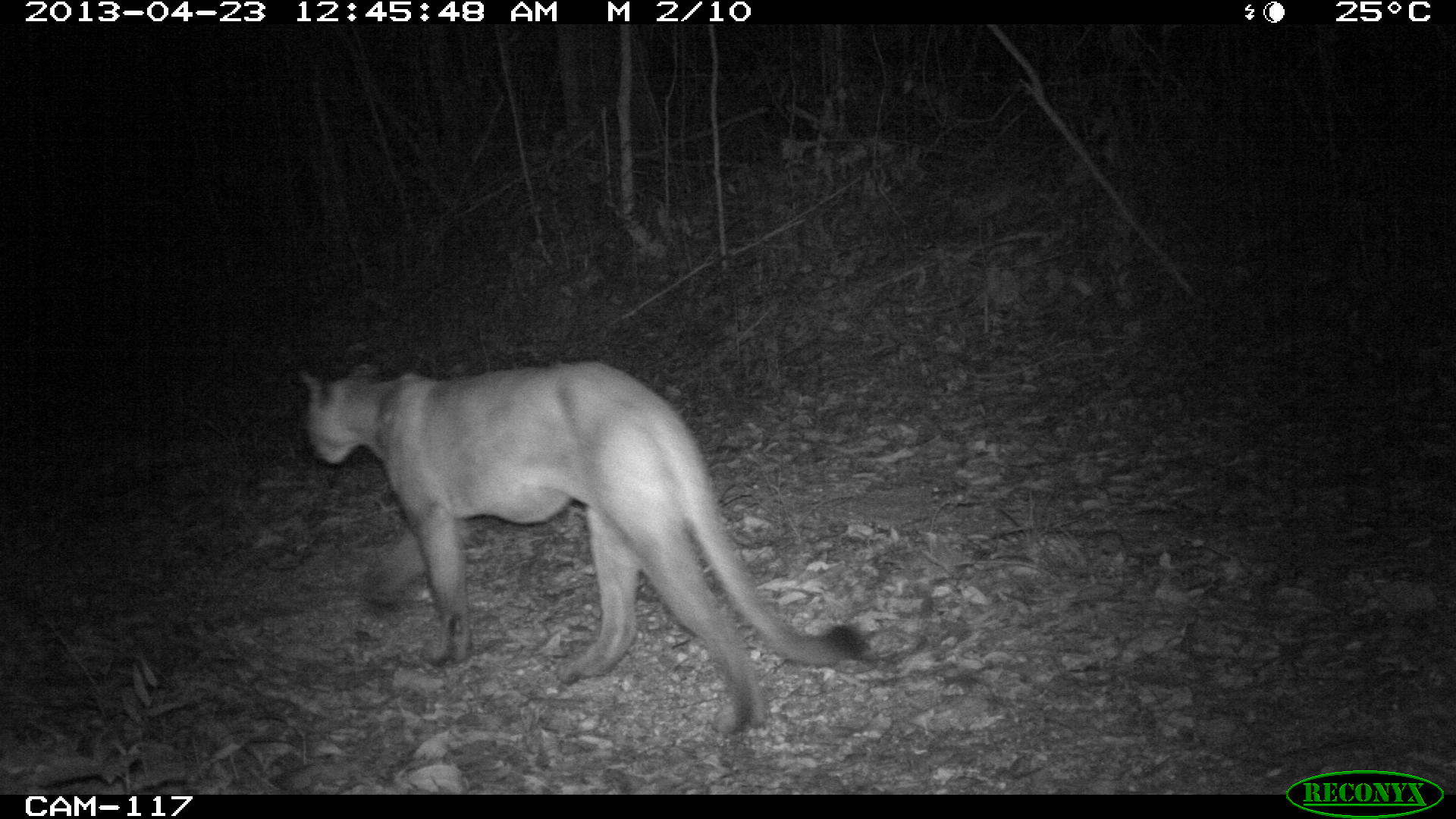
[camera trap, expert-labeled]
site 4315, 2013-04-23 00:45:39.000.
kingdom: Animalia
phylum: Chordata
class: Mammalia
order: Carnivora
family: Felidae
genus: Puma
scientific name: Puma concolor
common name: mountain lion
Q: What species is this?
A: Puma concolor (mountain lion).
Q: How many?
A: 1.